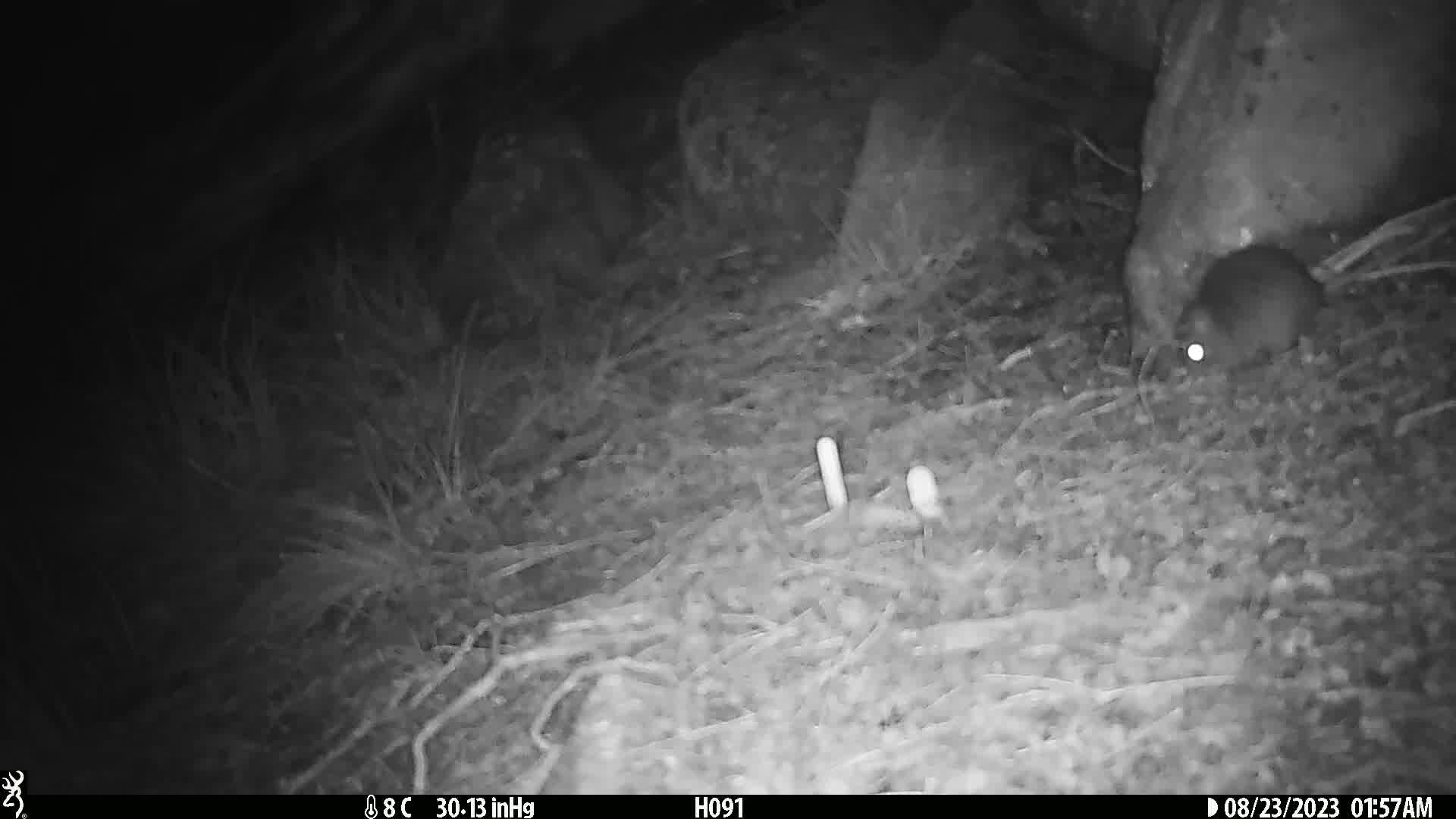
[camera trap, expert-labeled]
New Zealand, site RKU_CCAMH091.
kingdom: Animalia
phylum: Chordata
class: Mammalia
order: Rodentia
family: Muridae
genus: Rattus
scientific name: Rattus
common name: rat